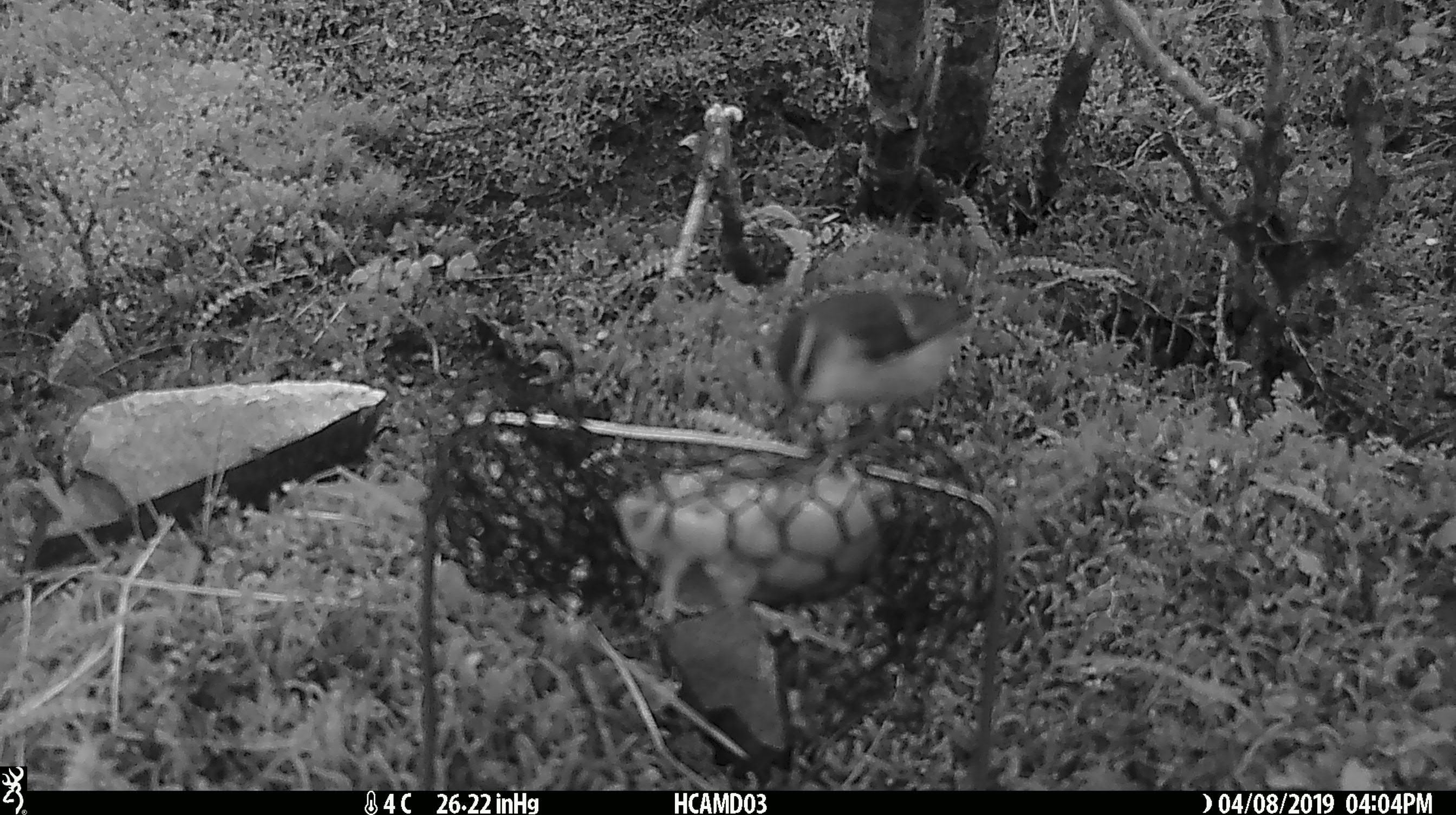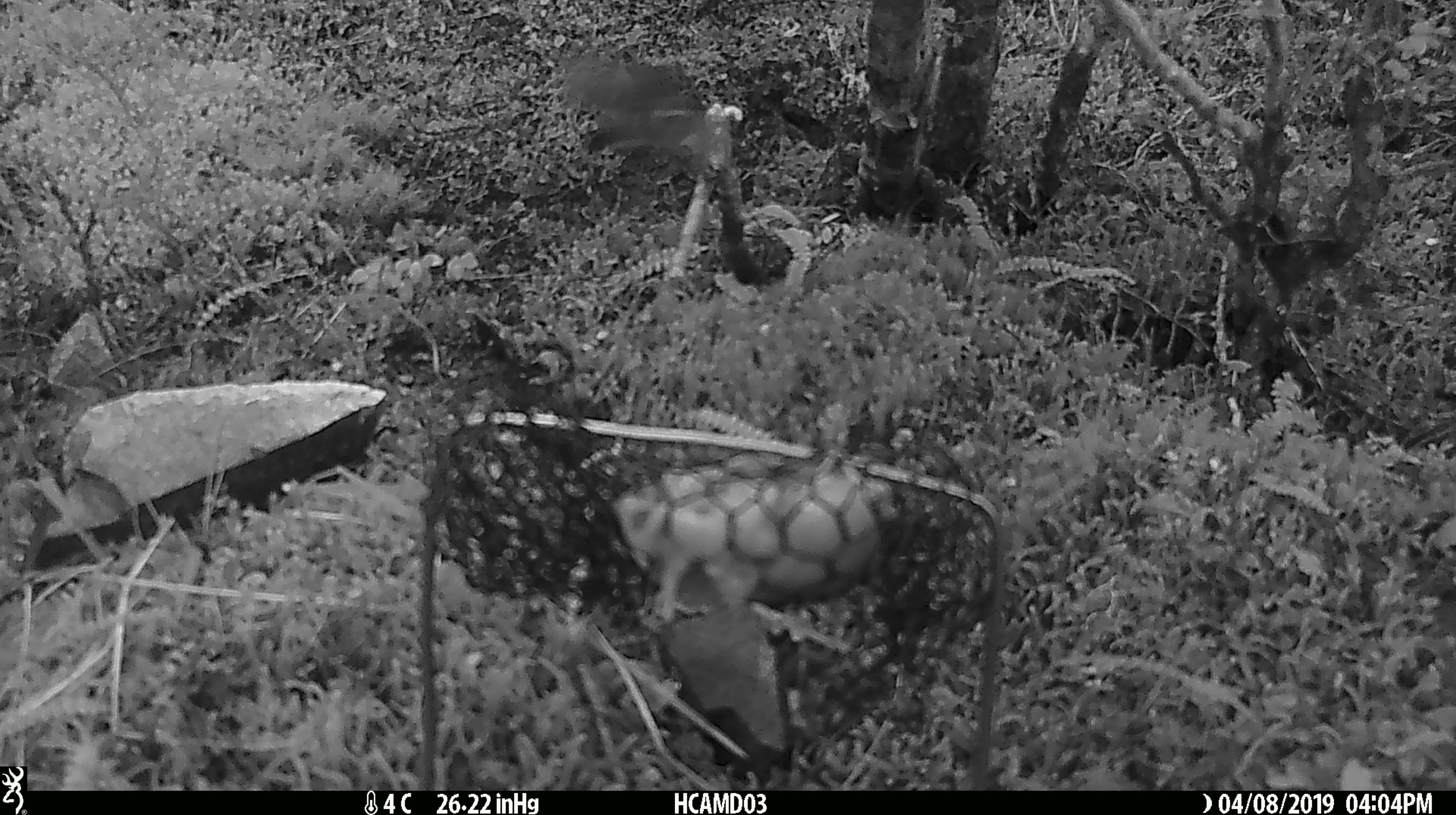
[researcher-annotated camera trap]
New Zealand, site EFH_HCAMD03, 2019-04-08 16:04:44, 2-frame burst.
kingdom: Animalia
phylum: Chordata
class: Aves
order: Passeriformes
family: Acanthisittidae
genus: Acanthisitta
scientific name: Acanthisitta chloris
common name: rifleman